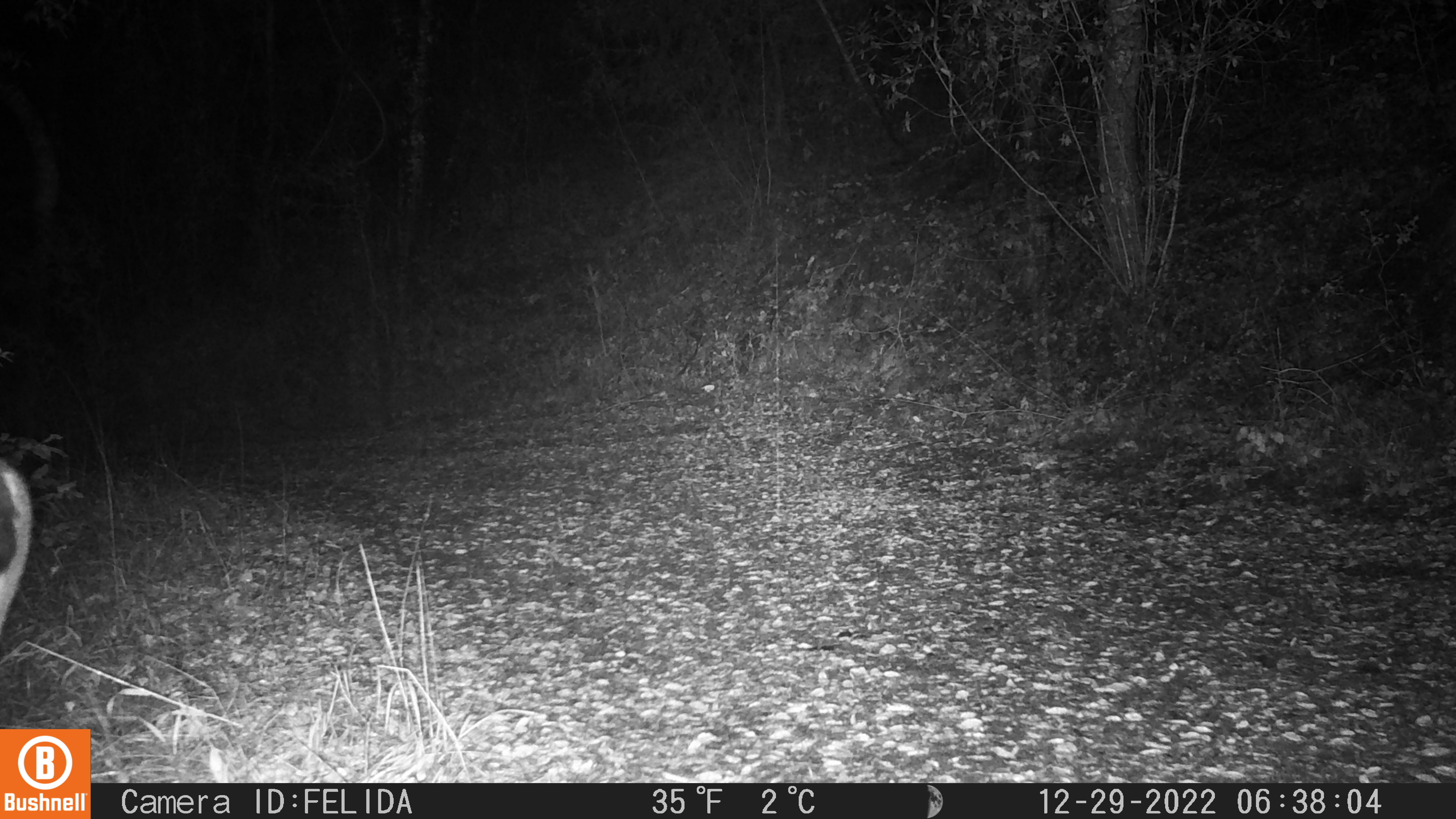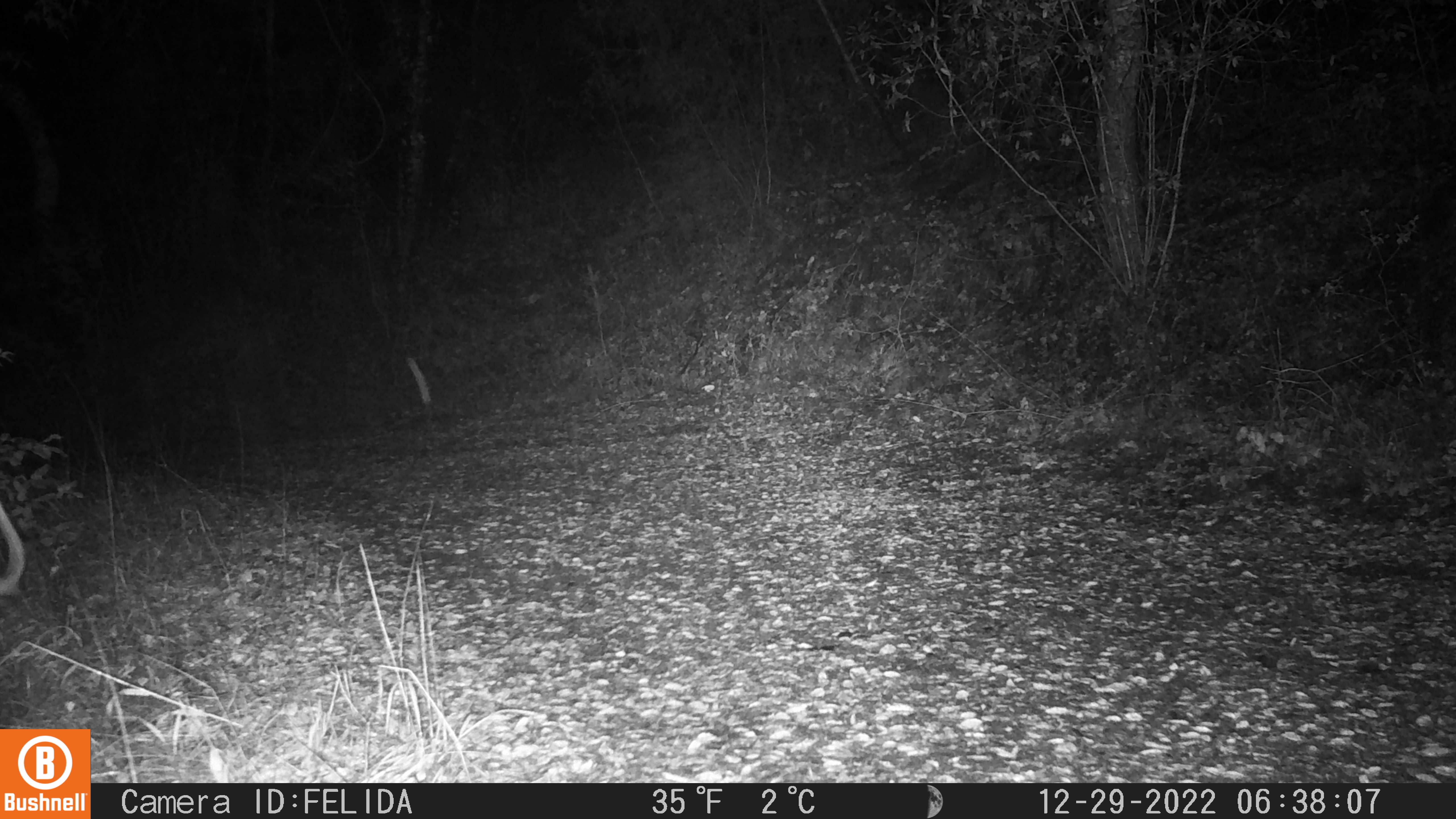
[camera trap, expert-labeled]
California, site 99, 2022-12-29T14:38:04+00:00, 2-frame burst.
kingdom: Animalia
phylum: Chordata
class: Mammalia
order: Artiodactyla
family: Cervidae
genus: Odocoileus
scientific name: Odocoileus hemionus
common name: mule deer